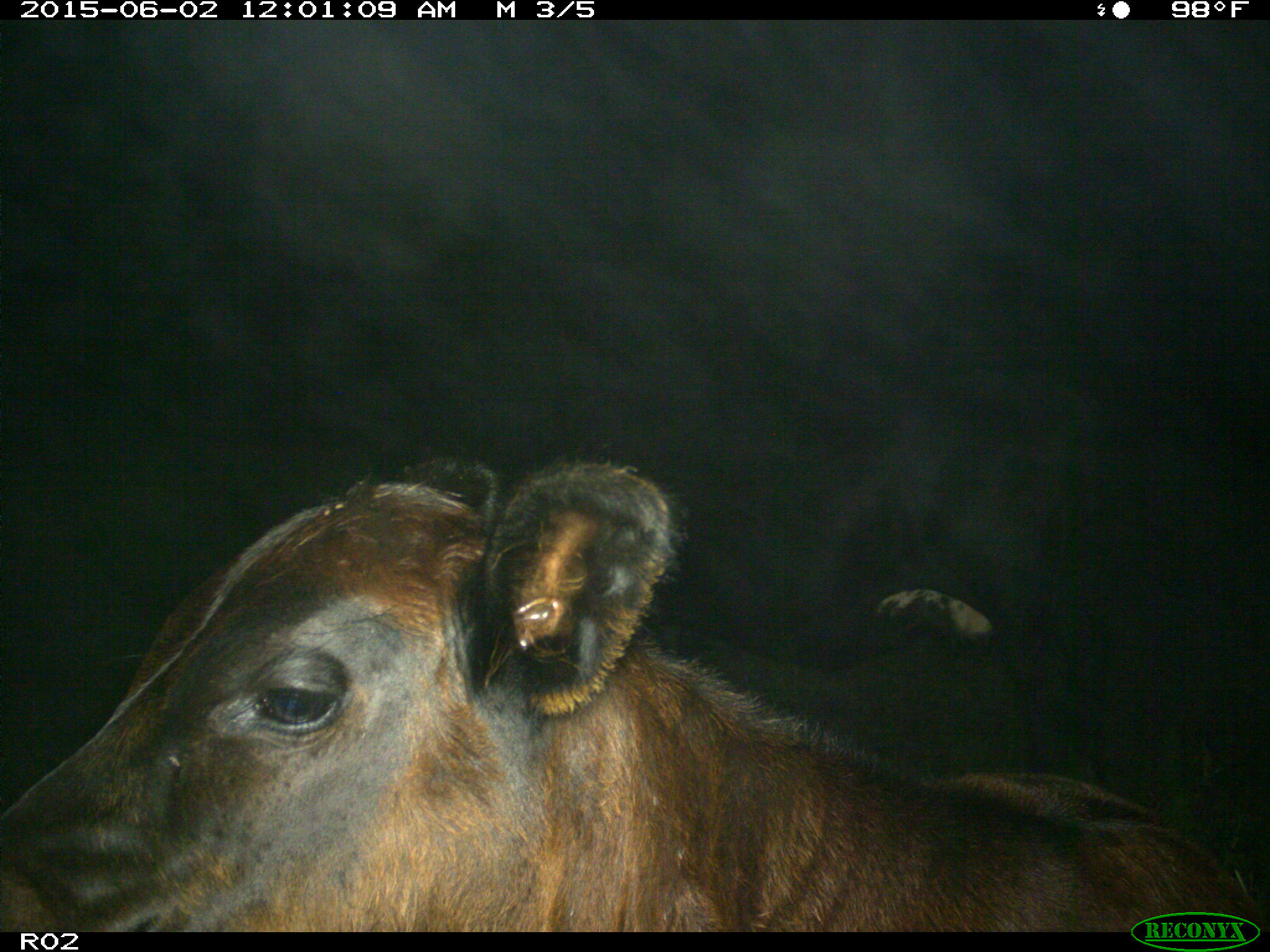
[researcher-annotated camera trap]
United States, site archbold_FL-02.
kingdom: Animalia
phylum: Chordata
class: Mammalia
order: Artiodactyla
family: Bovidae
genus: Bos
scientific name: Bos taurus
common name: domestic cow